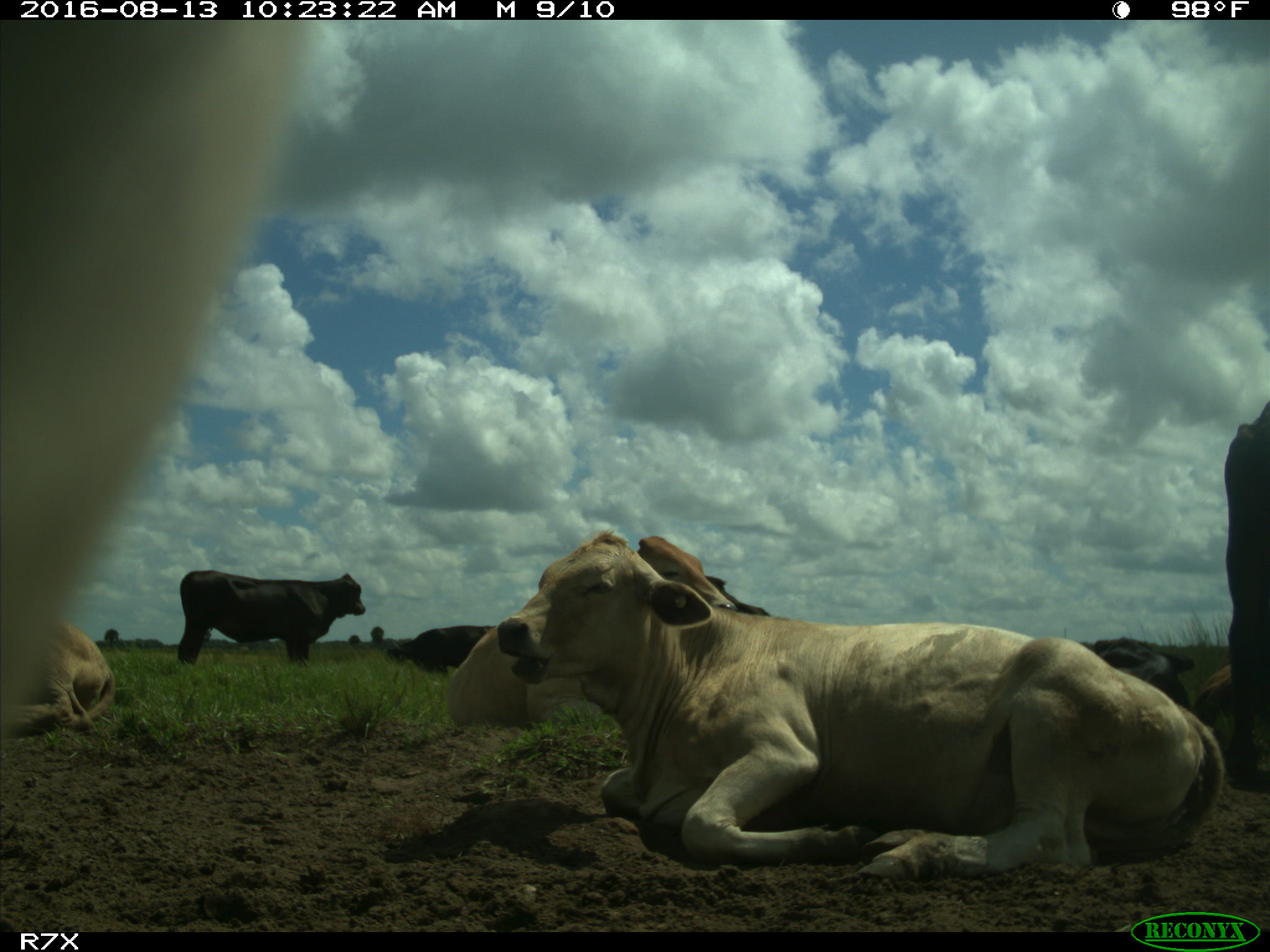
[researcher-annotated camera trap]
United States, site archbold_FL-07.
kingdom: Animalia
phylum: Chordata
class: Mammalia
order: Artiodactyla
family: Bovidae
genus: Bos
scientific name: Bos taurus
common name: domestic cow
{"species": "Bos taurus (domestic cow)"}